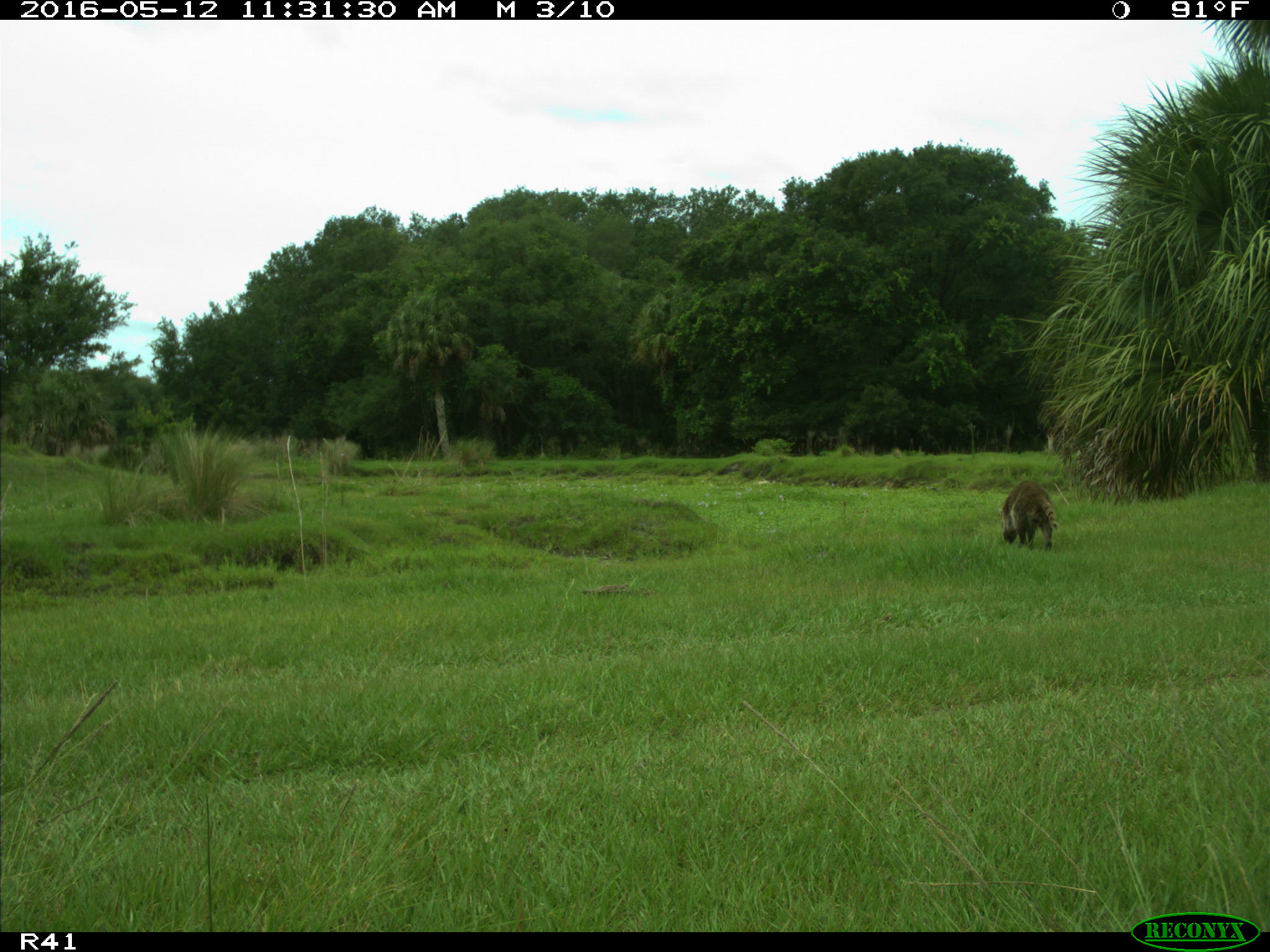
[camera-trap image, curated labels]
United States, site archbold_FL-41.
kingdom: Animalia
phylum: Chordata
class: Mammalia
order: Carnivora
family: Procyonidae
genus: Procyon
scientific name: Procyon lotor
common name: common raccoon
Procyon lotor (common raccoon).